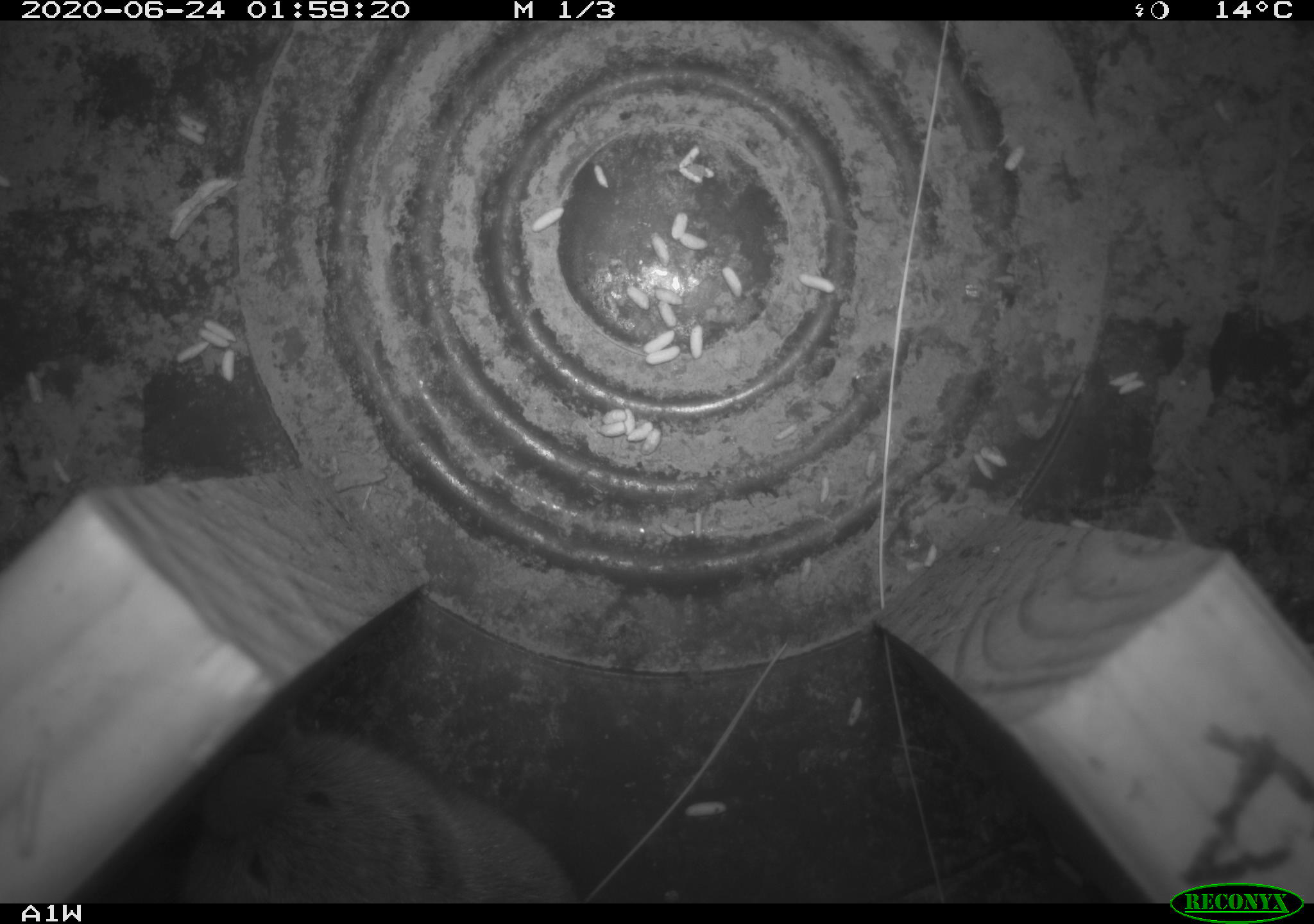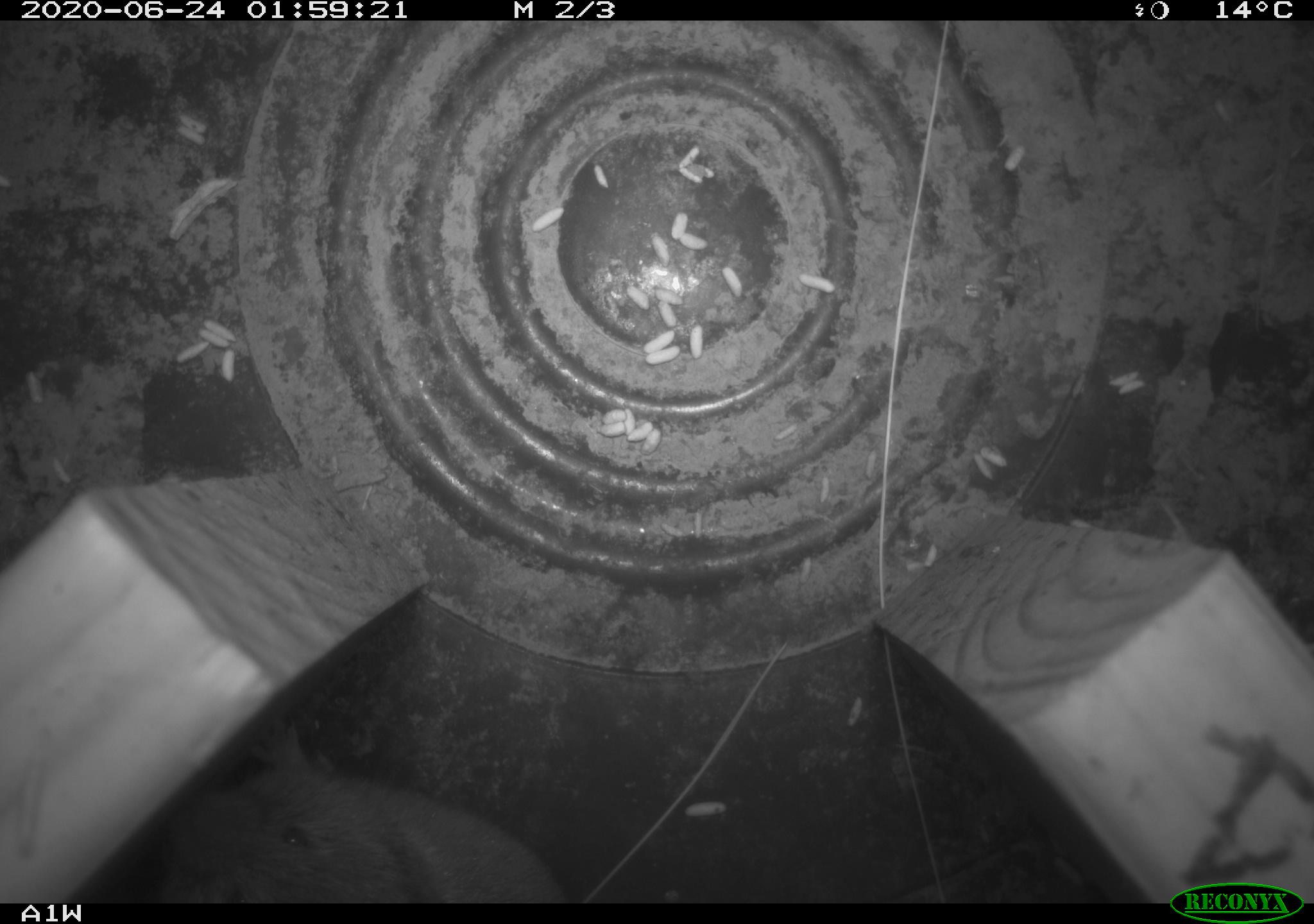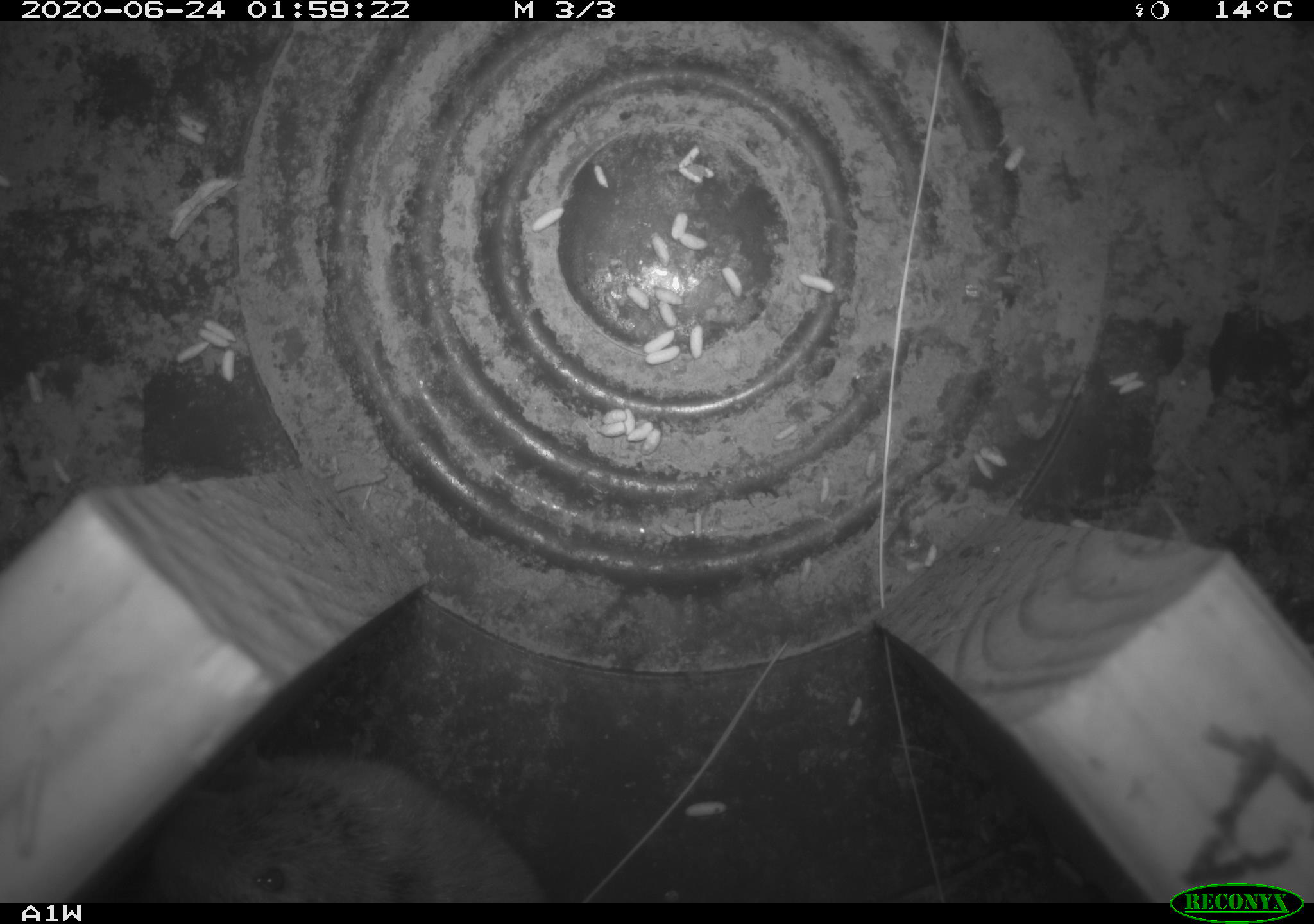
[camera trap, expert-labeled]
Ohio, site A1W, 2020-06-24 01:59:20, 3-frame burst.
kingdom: Animalia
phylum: Chordata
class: Mammalia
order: Rodentia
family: Cricetidae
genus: Microtus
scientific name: Microtus pennsylvanicus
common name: meadow vole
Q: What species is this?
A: Meadow vole (Microtus pennsylvanicus).